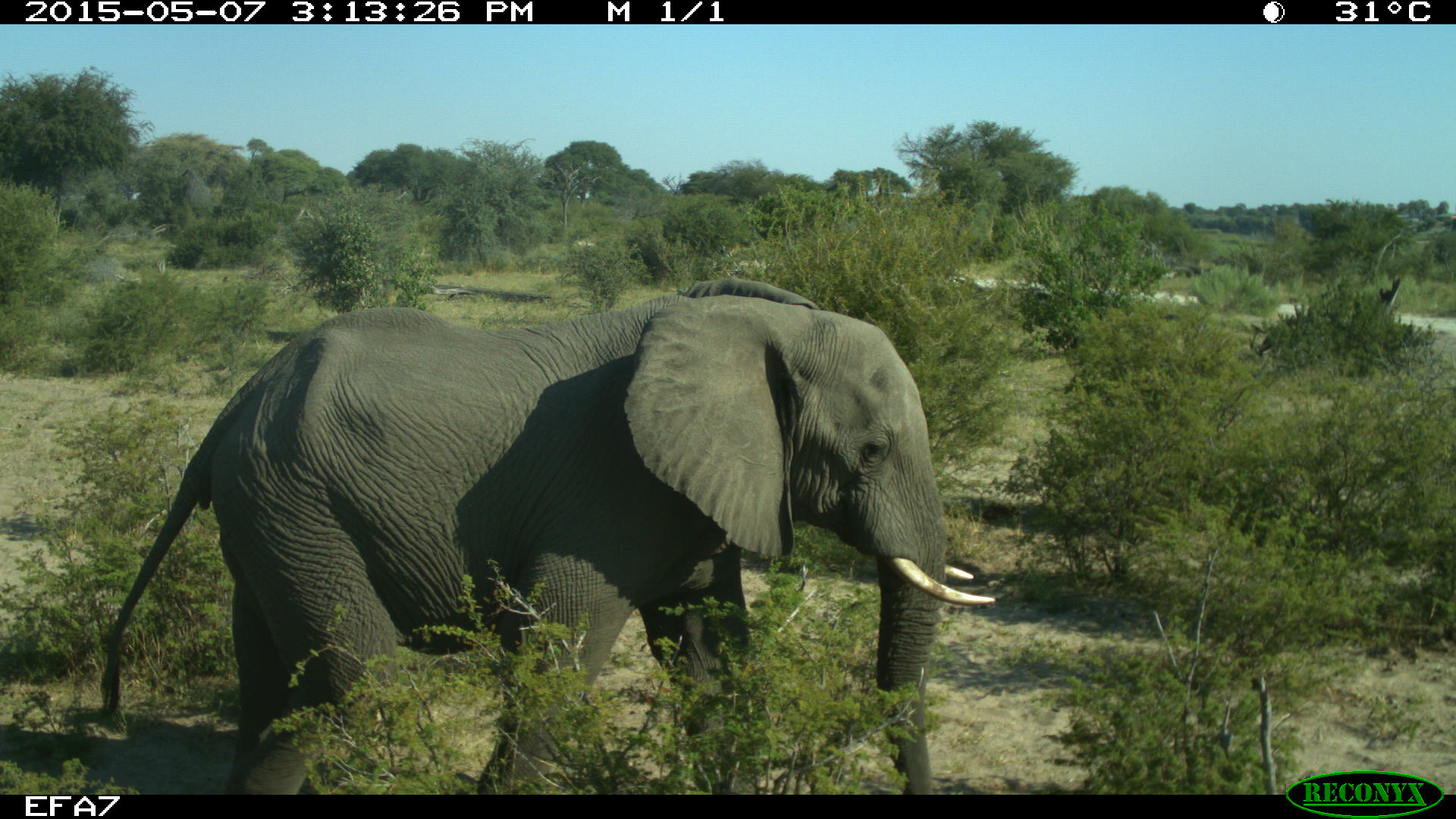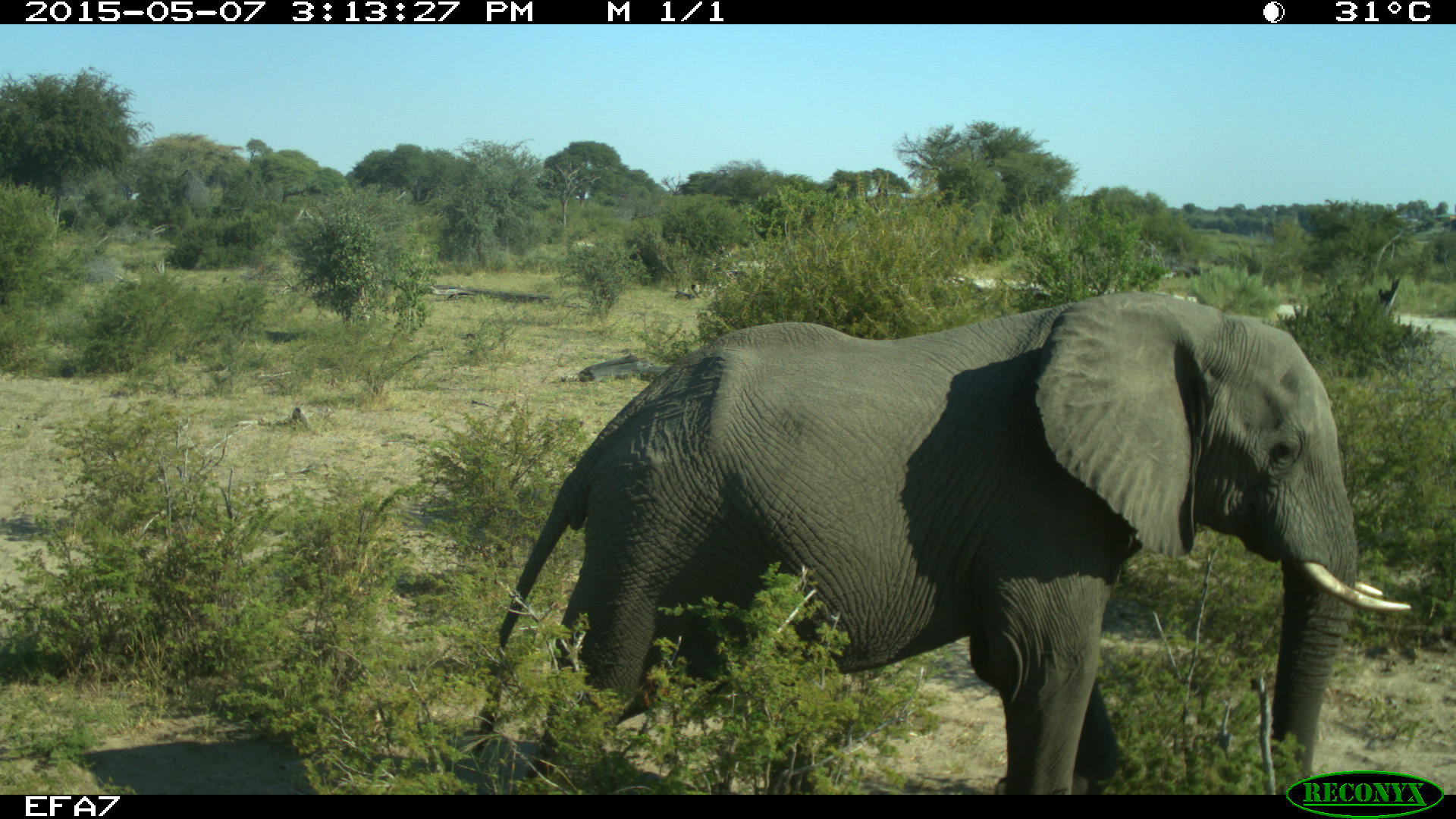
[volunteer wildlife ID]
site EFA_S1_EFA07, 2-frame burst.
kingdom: Animalia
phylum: Chordata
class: Mammalia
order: Proboscidea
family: Elephantidae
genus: Loxodonta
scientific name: Loxodonta africana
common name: african bush elephant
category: elephant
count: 1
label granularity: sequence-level